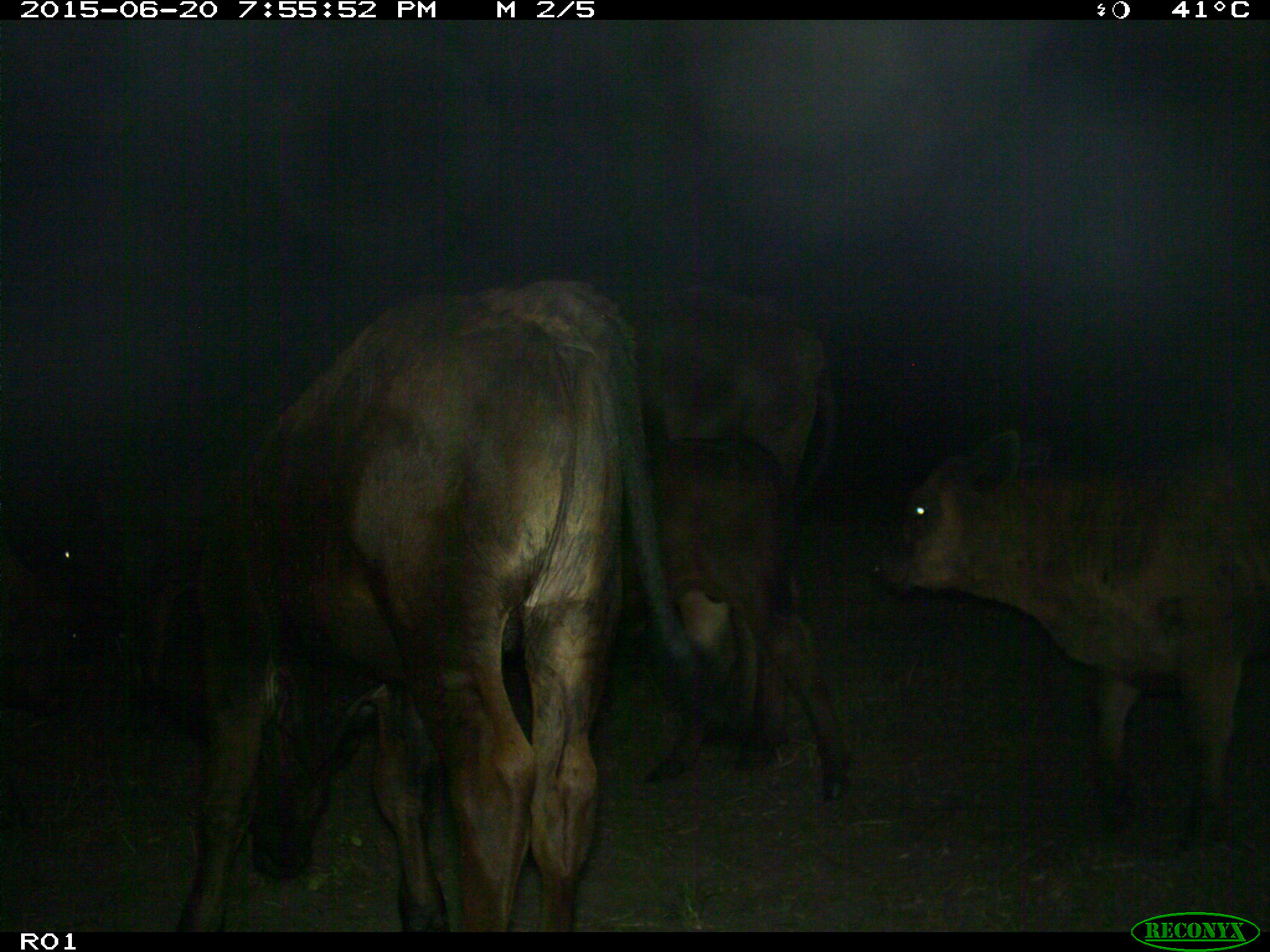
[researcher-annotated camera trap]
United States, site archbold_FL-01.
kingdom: Animalia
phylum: Chordata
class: Mammalia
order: Artiodactyla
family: Bovidae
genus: Bos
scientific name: Bos taurus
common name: domestic cow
Bos taurus (domestic cow).